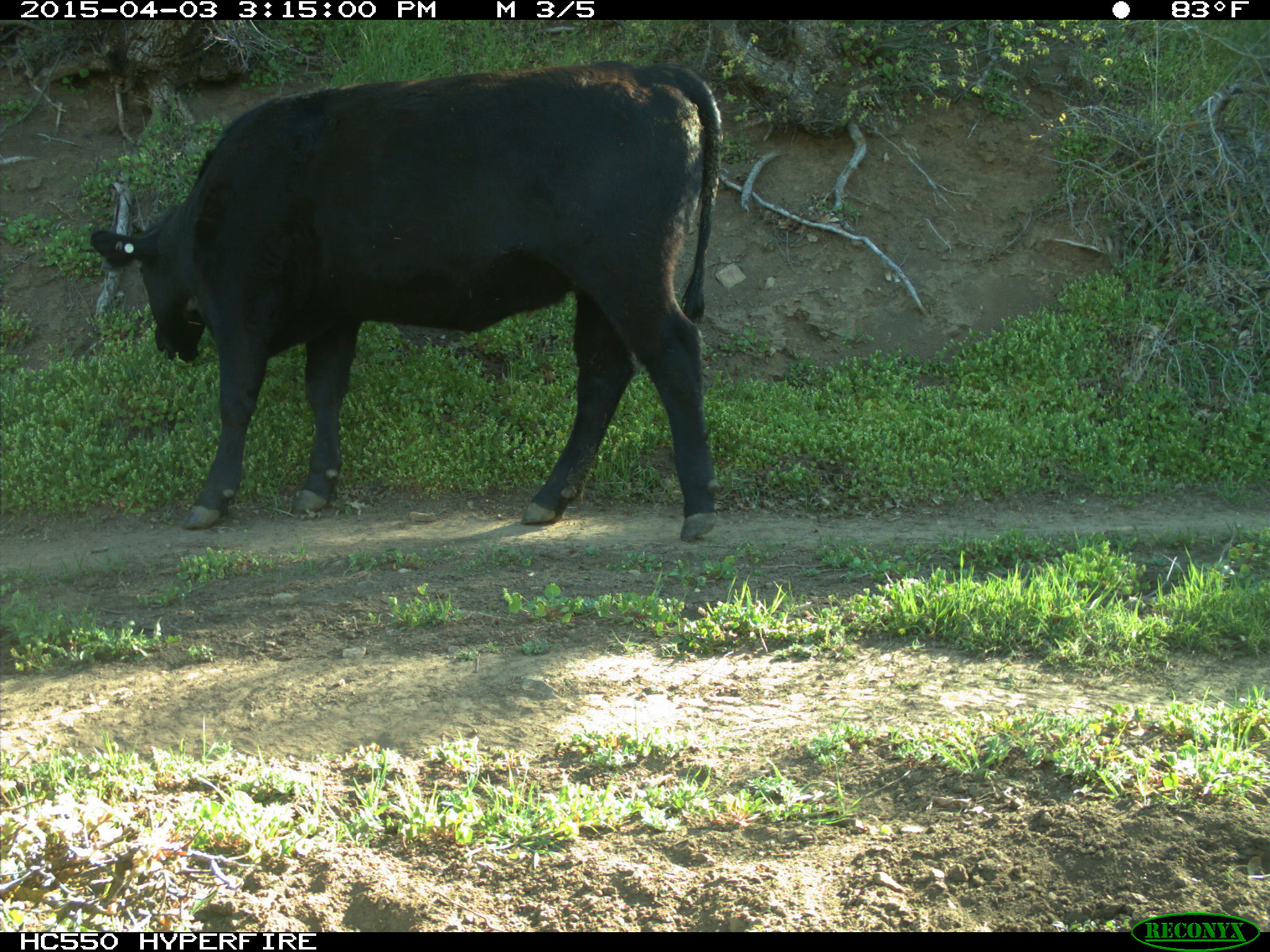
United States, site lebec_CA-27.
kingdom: Animalia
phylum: Chordata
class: Mammalia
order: Artiodactyla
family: Bovidae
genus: Bos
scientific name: Bos taurus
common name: domestic cow